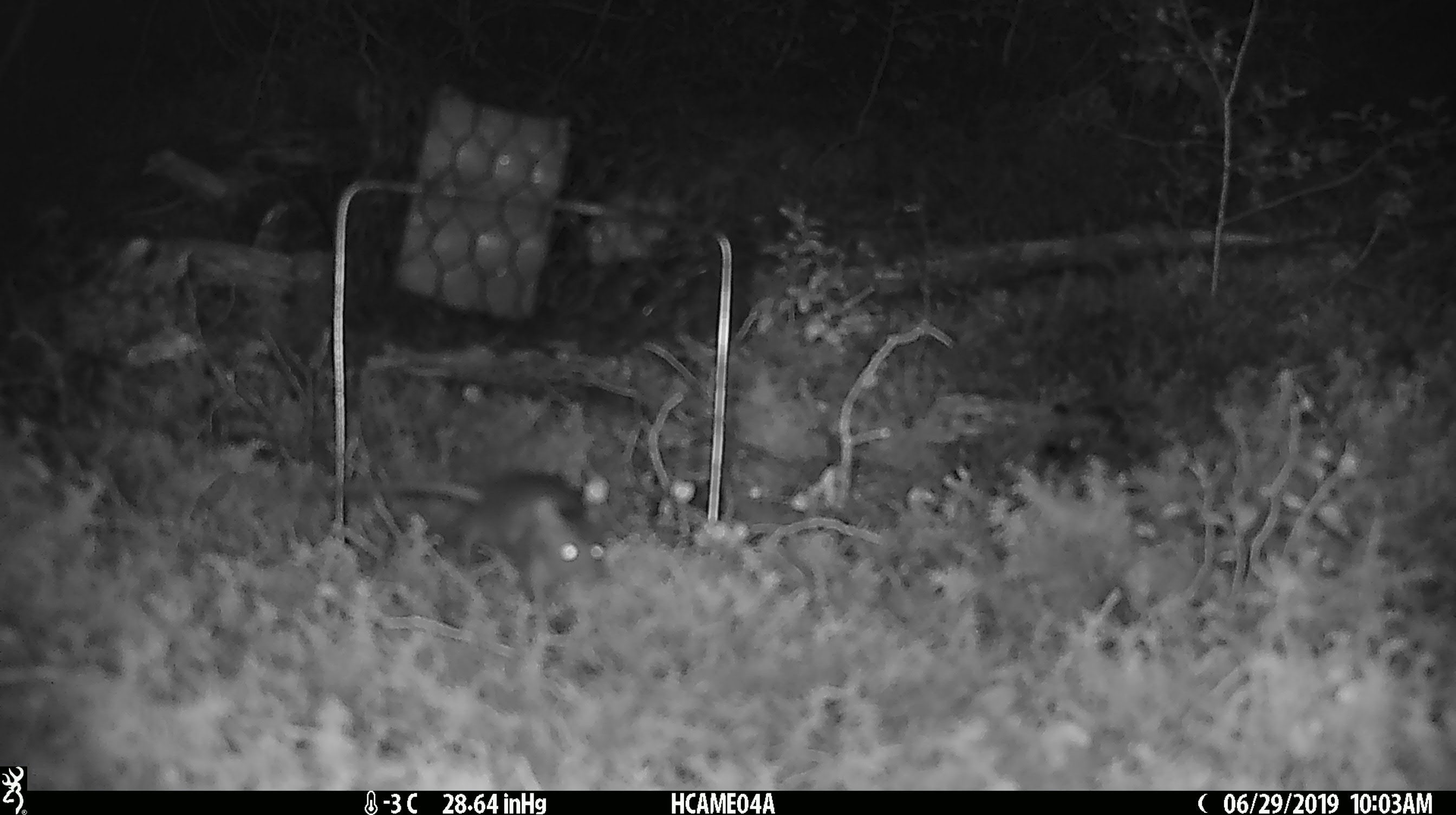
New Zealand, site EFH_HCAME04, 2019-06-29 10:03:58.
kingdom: Animalia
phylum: Chordata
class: Mammalia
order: Rodentia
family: Muridae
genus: Mus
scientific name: Mus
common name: mouse